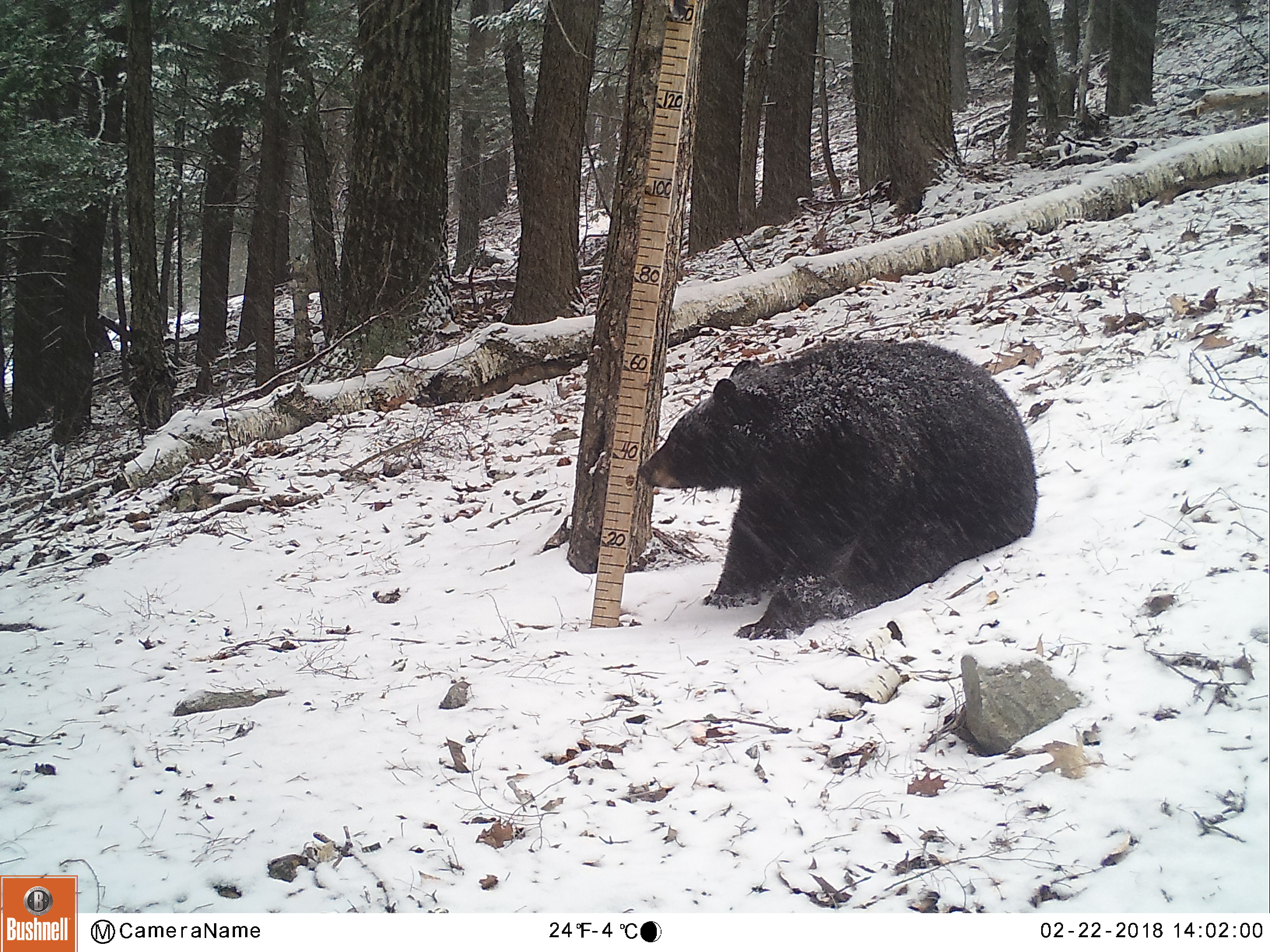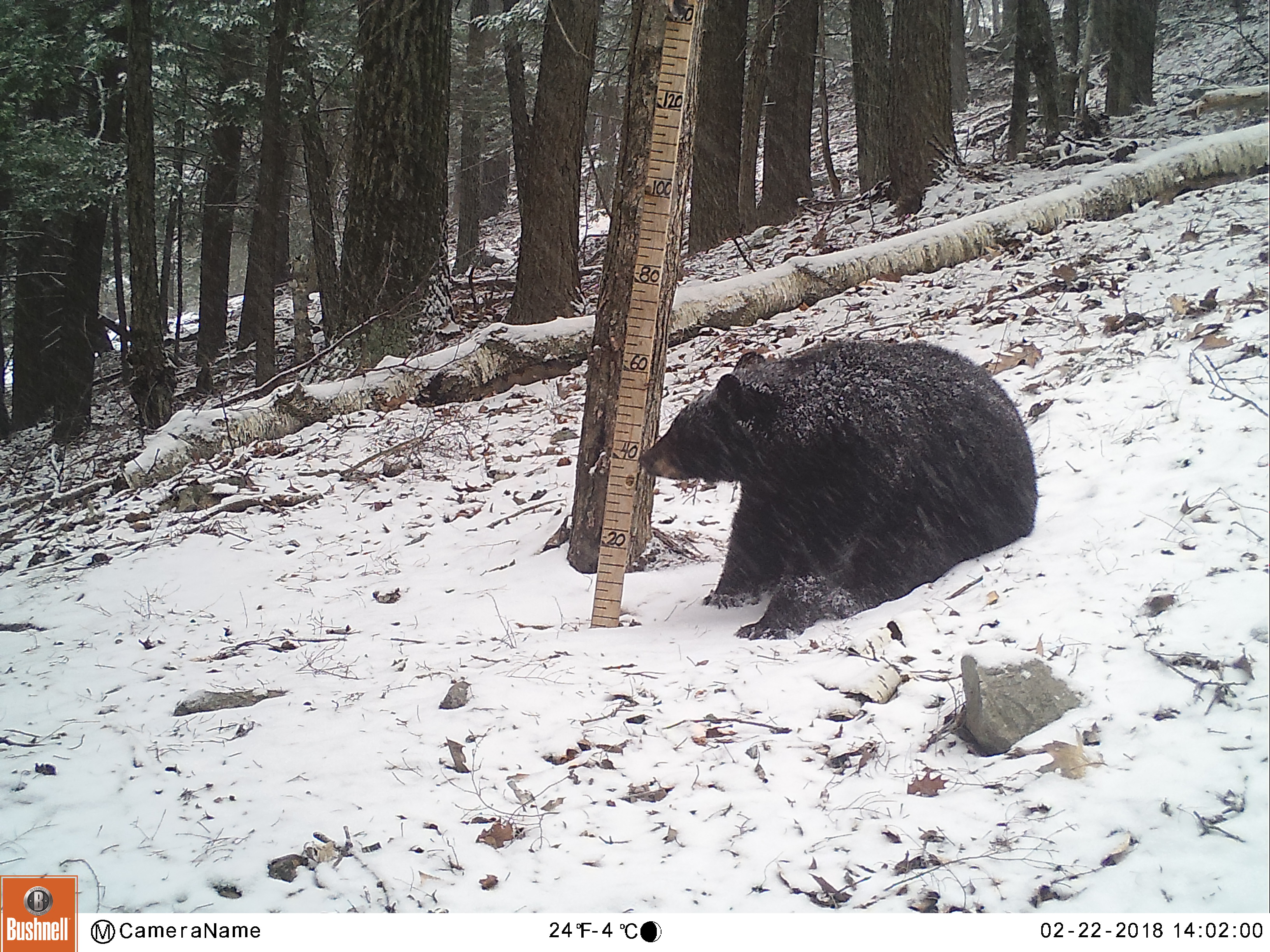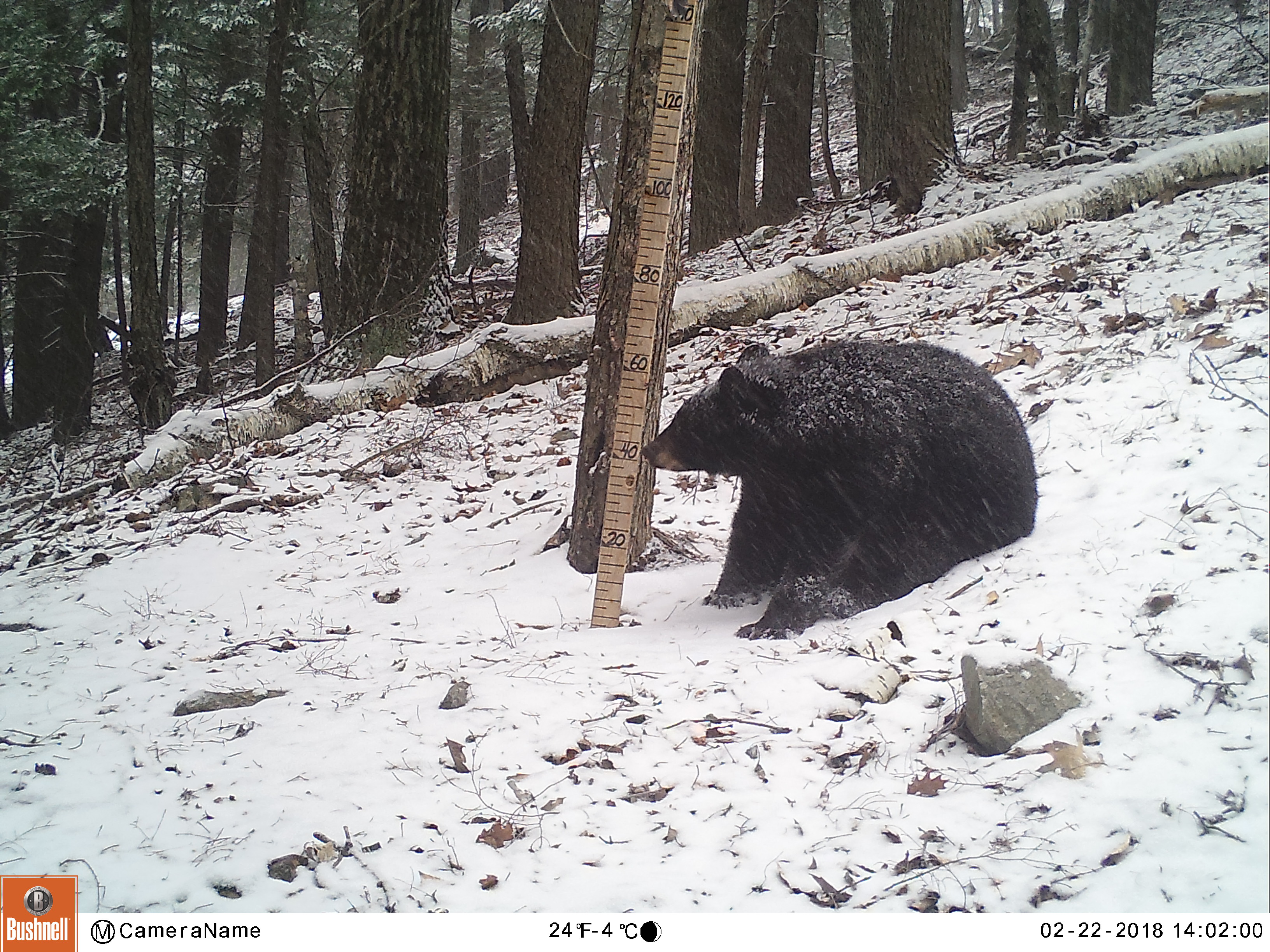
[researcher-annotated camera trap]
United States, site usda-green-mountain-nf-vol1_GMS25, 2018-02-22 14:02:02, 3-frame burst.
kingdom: Animalia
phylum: Chordata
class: Mammalia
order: Carnivora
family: Ursidae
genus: Ursus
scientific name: Ursus americanus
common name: black bear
Black bear (Ursus americanus).